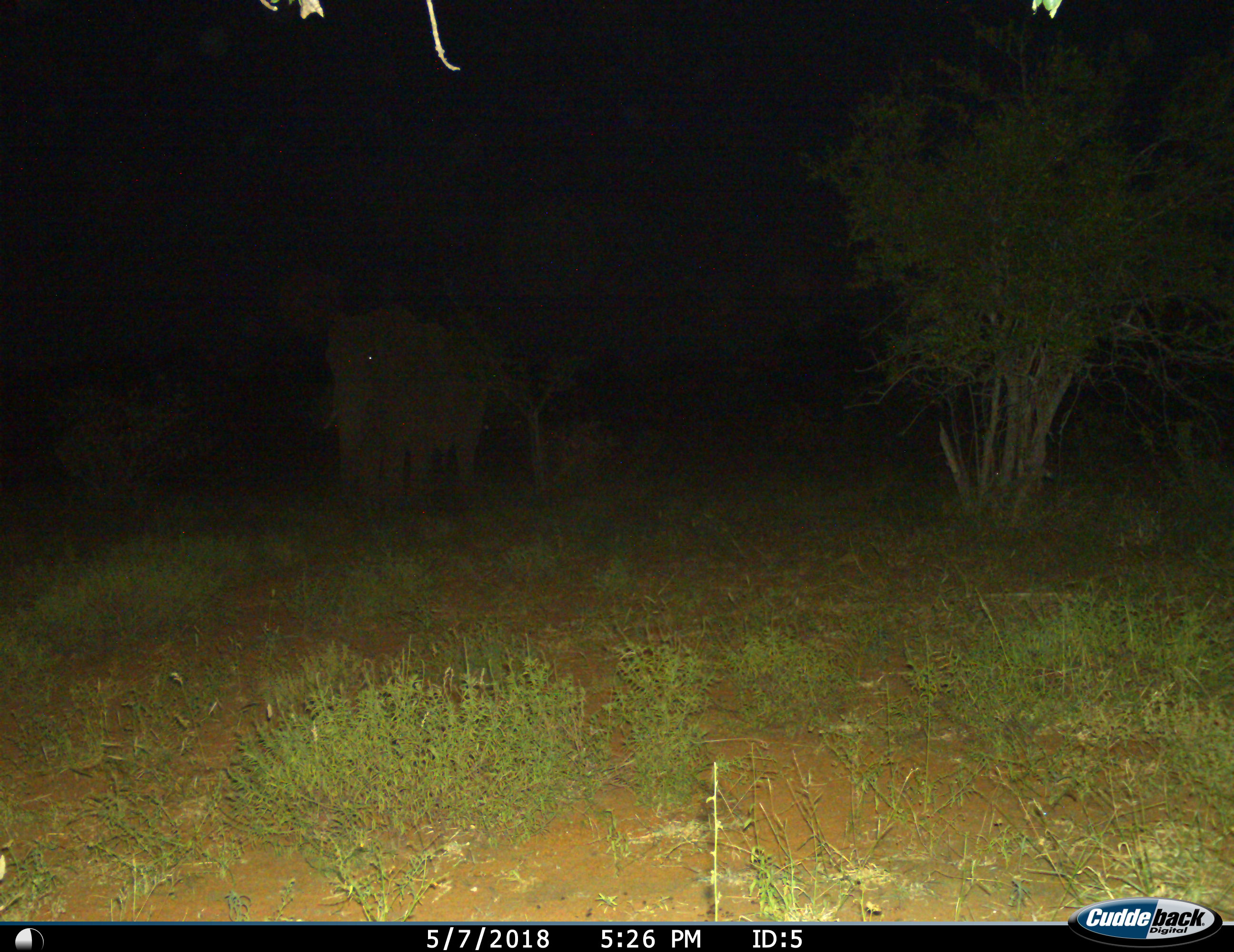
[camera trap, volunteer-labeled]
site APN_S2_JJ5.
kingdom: Animalia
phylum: Chordata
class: Mammalia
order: Proboscidea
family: Elephantidae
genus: Loxodonta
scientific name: Loxodonta africana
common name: african bush elephant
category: elephant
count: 1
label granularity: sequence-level